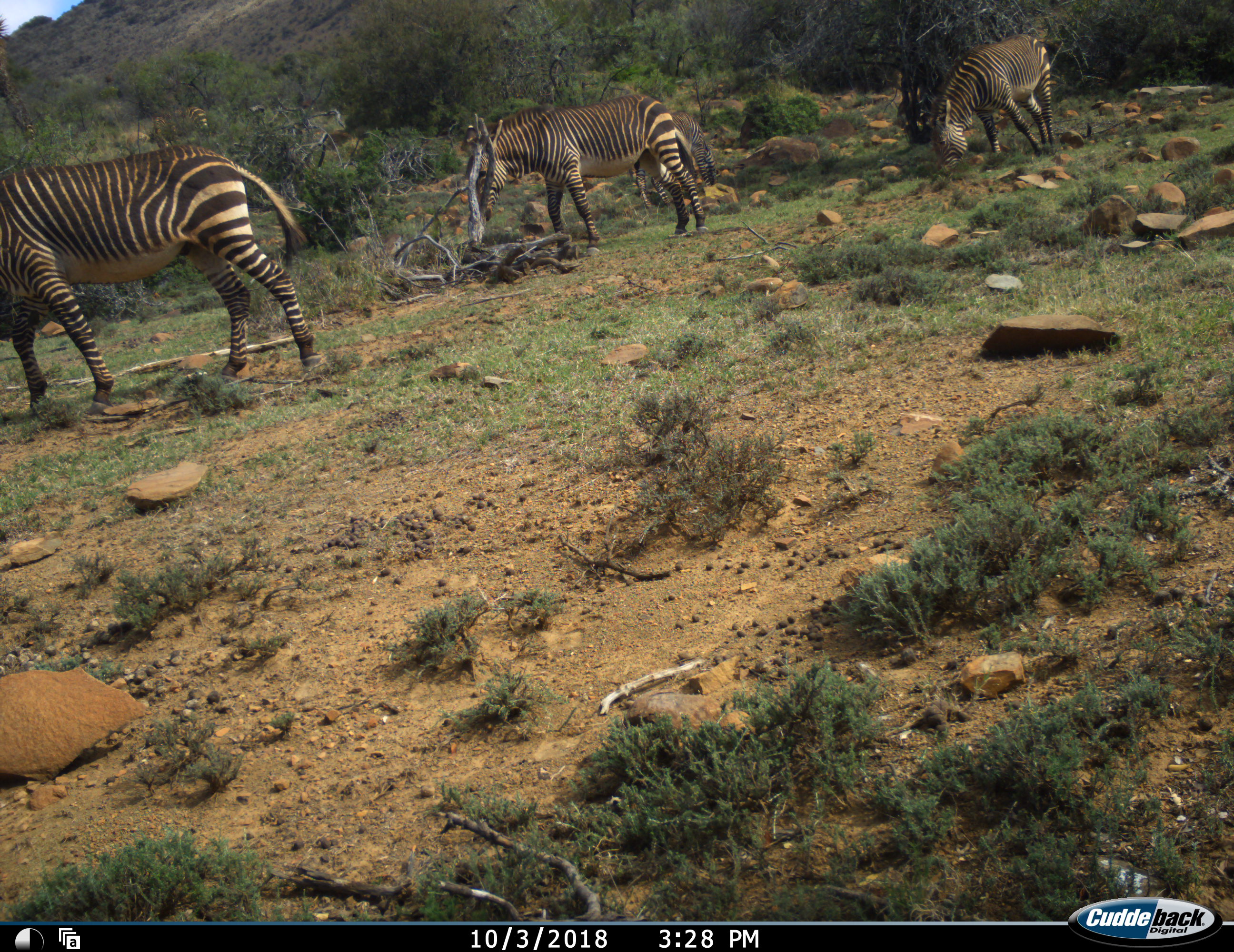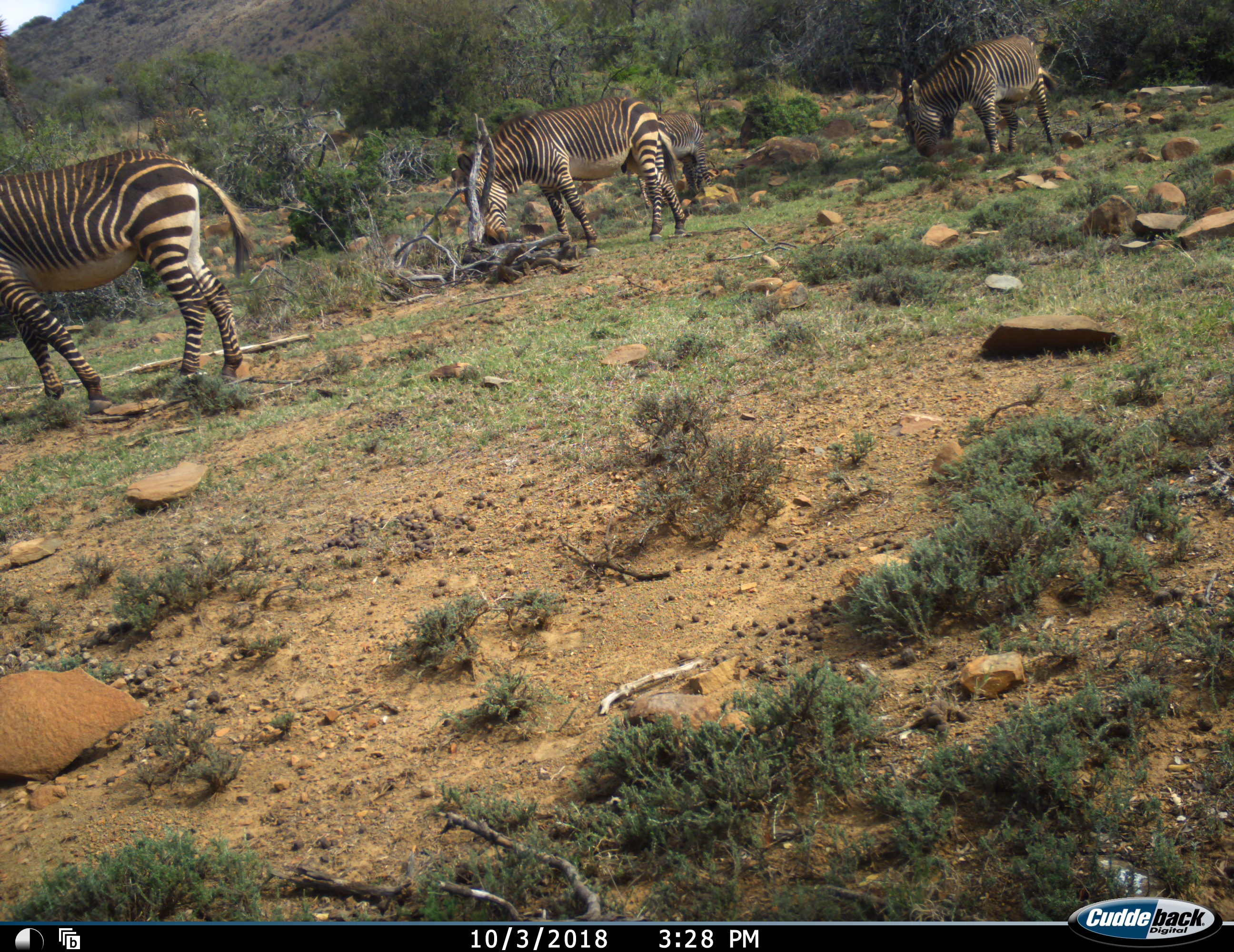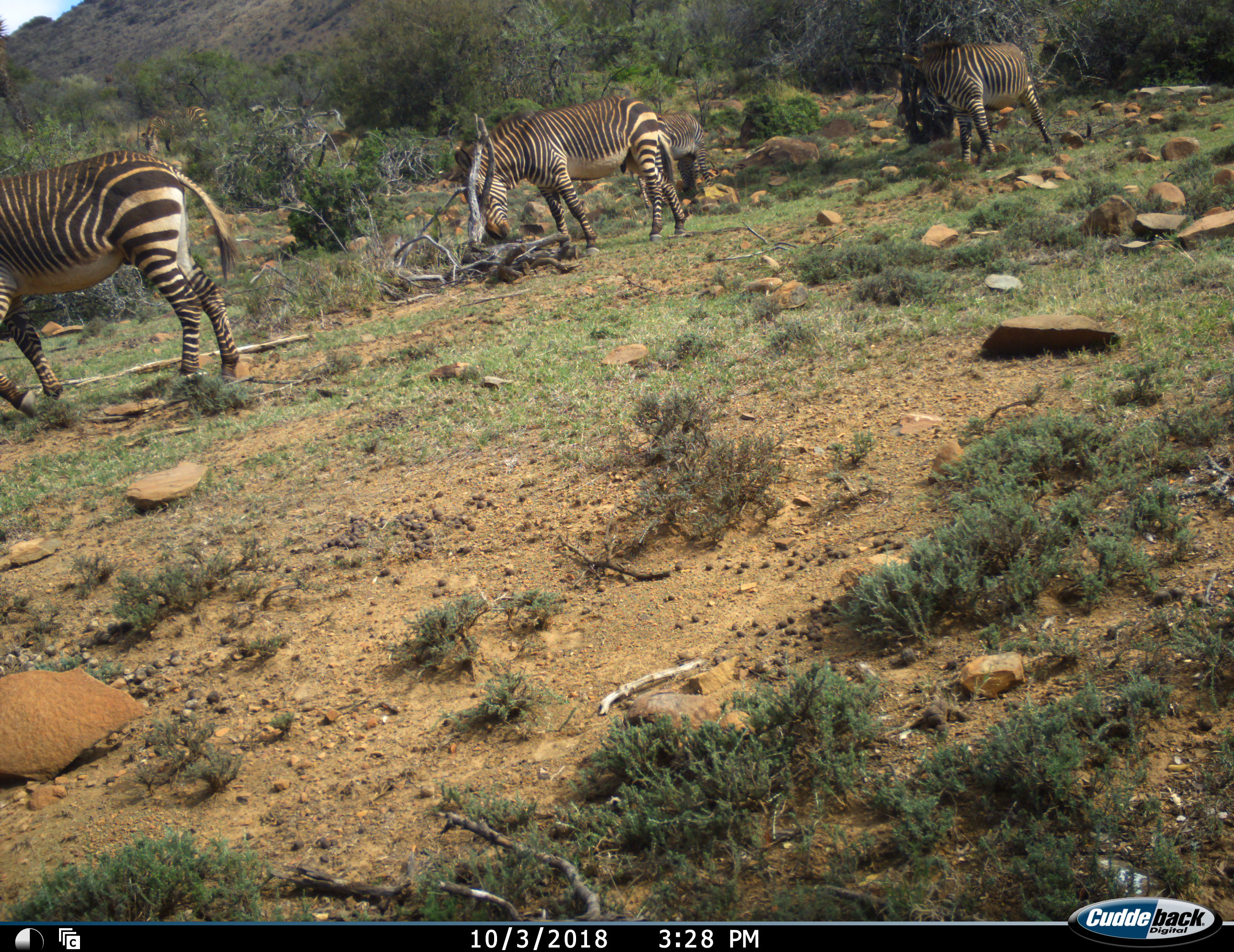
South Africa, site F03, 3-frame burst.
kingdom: Animalia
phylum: Chordata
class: Mammalia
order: Perissodactyla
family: Equidae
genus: Equus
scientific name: Equus zebra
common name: mountain zebra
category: zebramountain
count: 4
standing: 55%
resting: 0%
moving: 27%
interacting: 0%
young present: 9%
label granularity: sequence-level